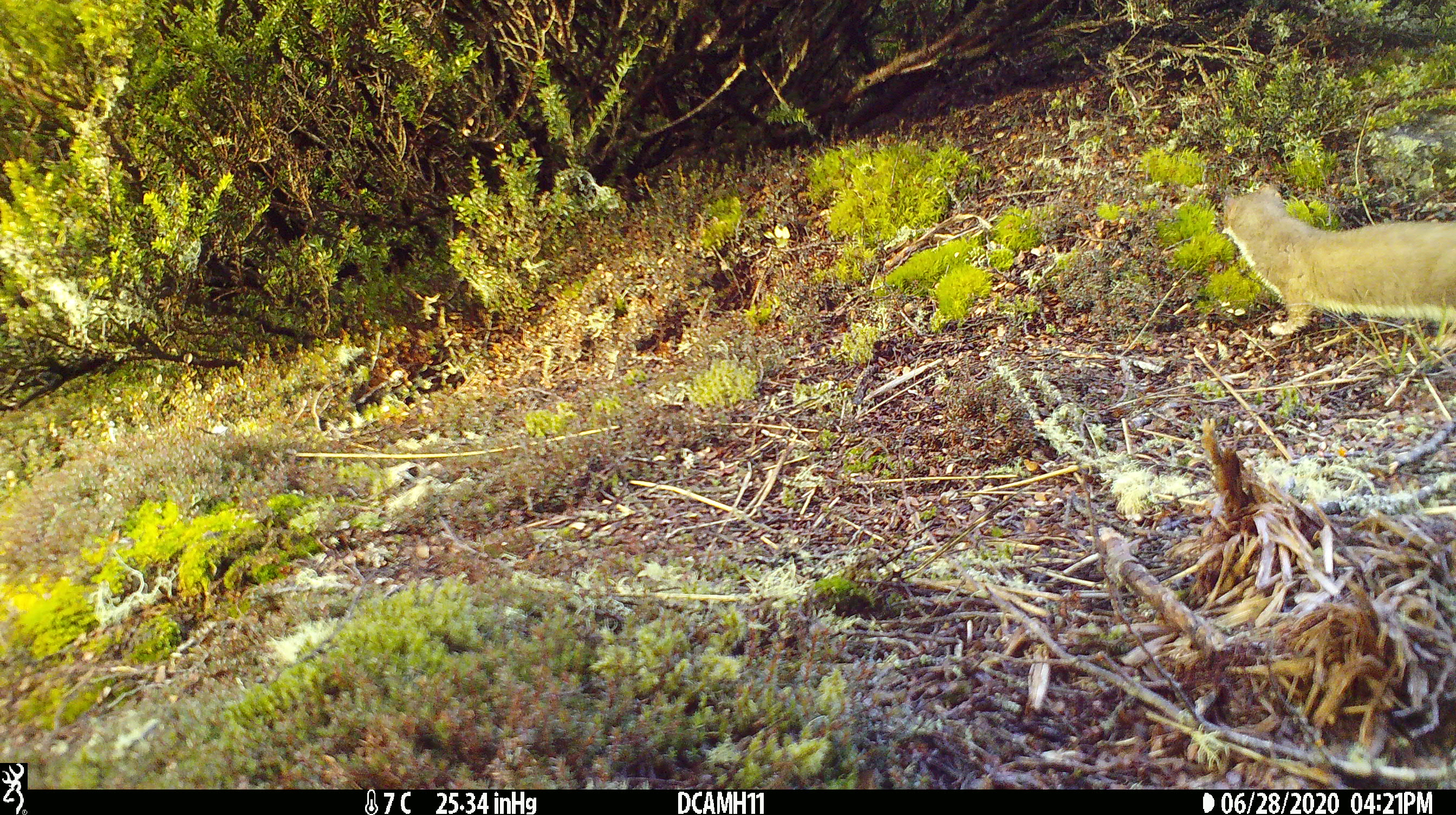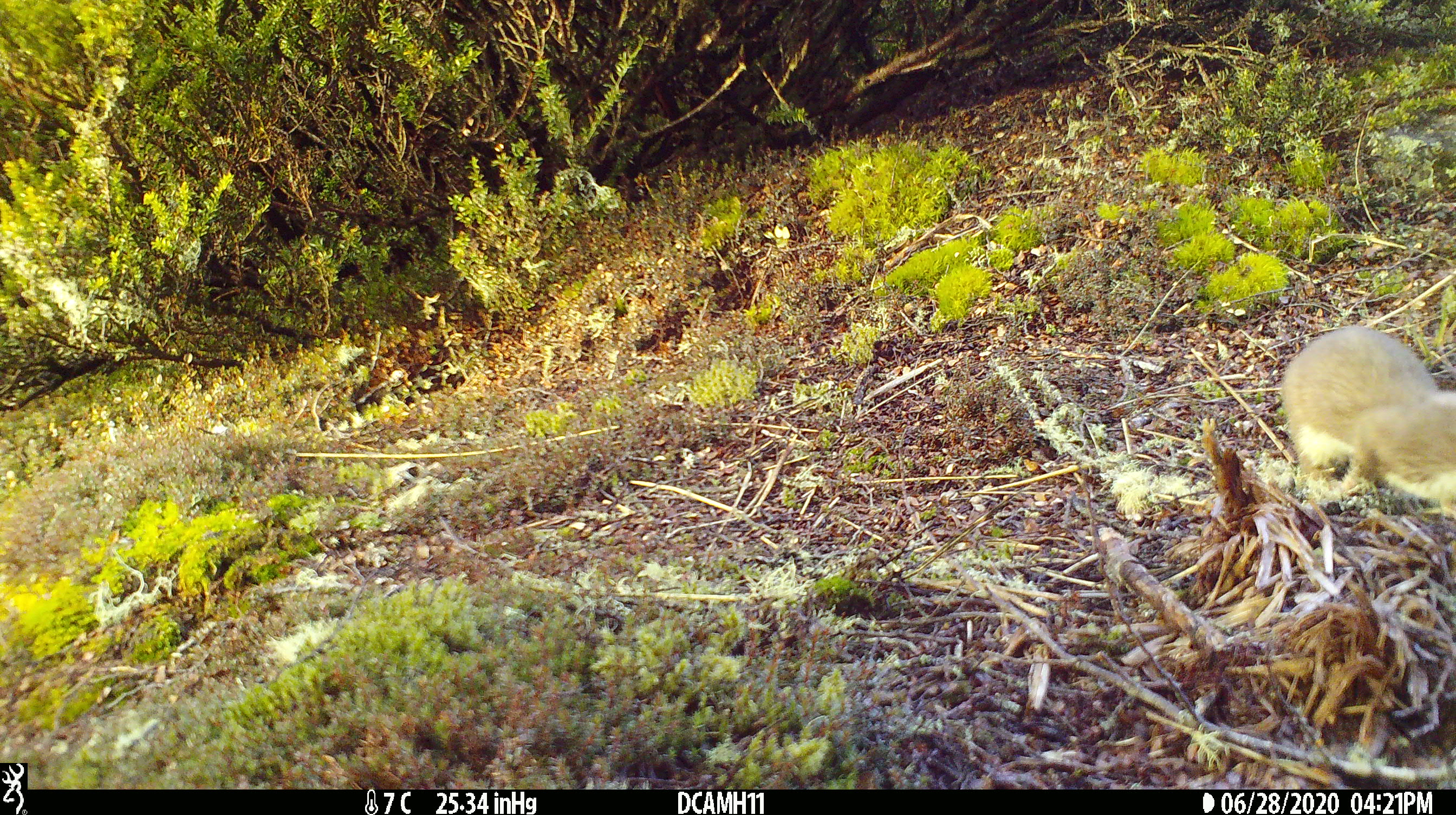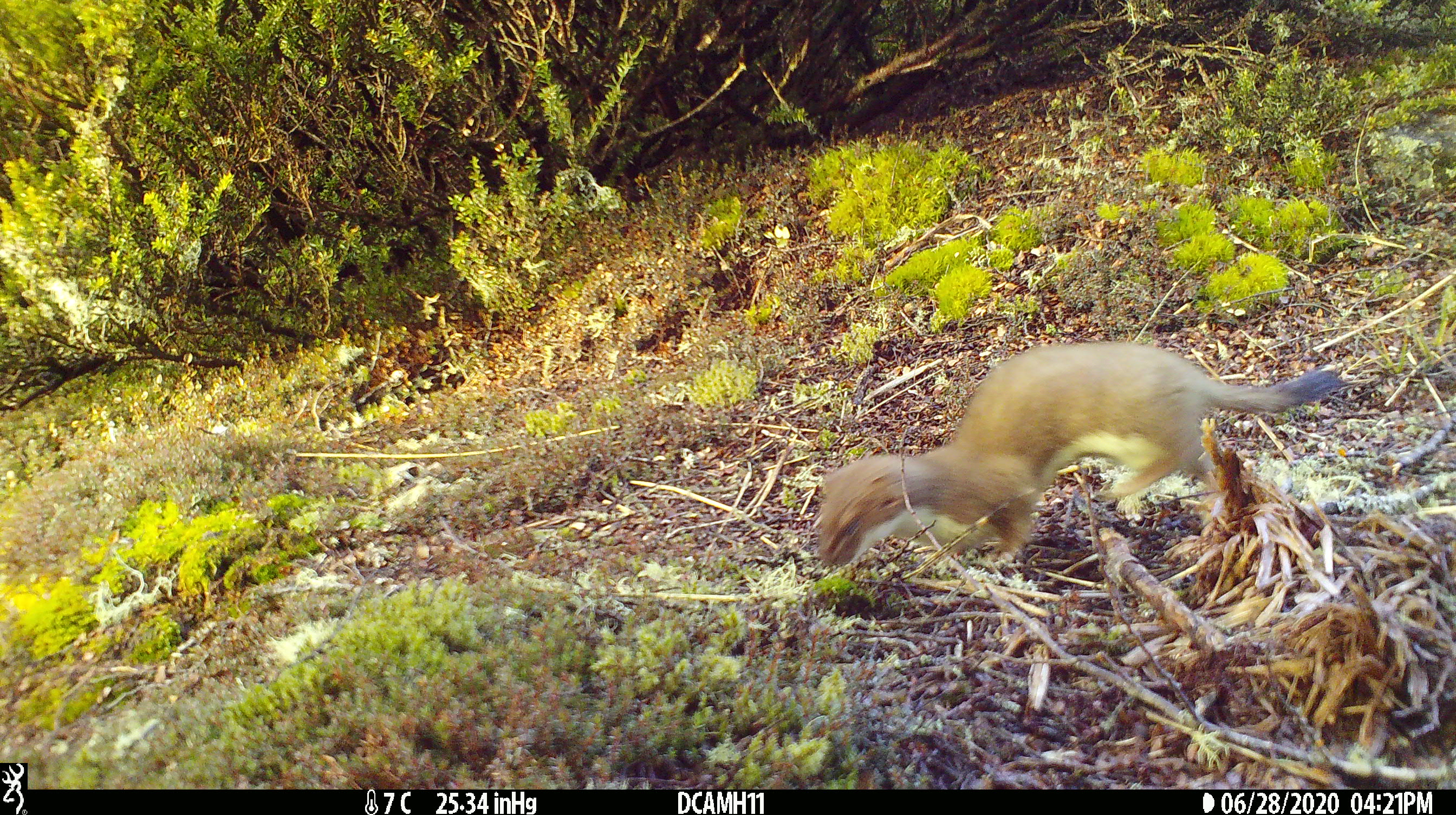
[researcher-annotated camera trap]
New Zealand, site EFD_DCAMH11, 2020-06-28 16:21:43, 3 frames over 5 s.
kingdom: Animalia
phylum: Chordata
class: Mammalia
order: Carnivora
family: Mustelidae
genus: Mustela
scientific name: Mustela erminea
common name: stoat